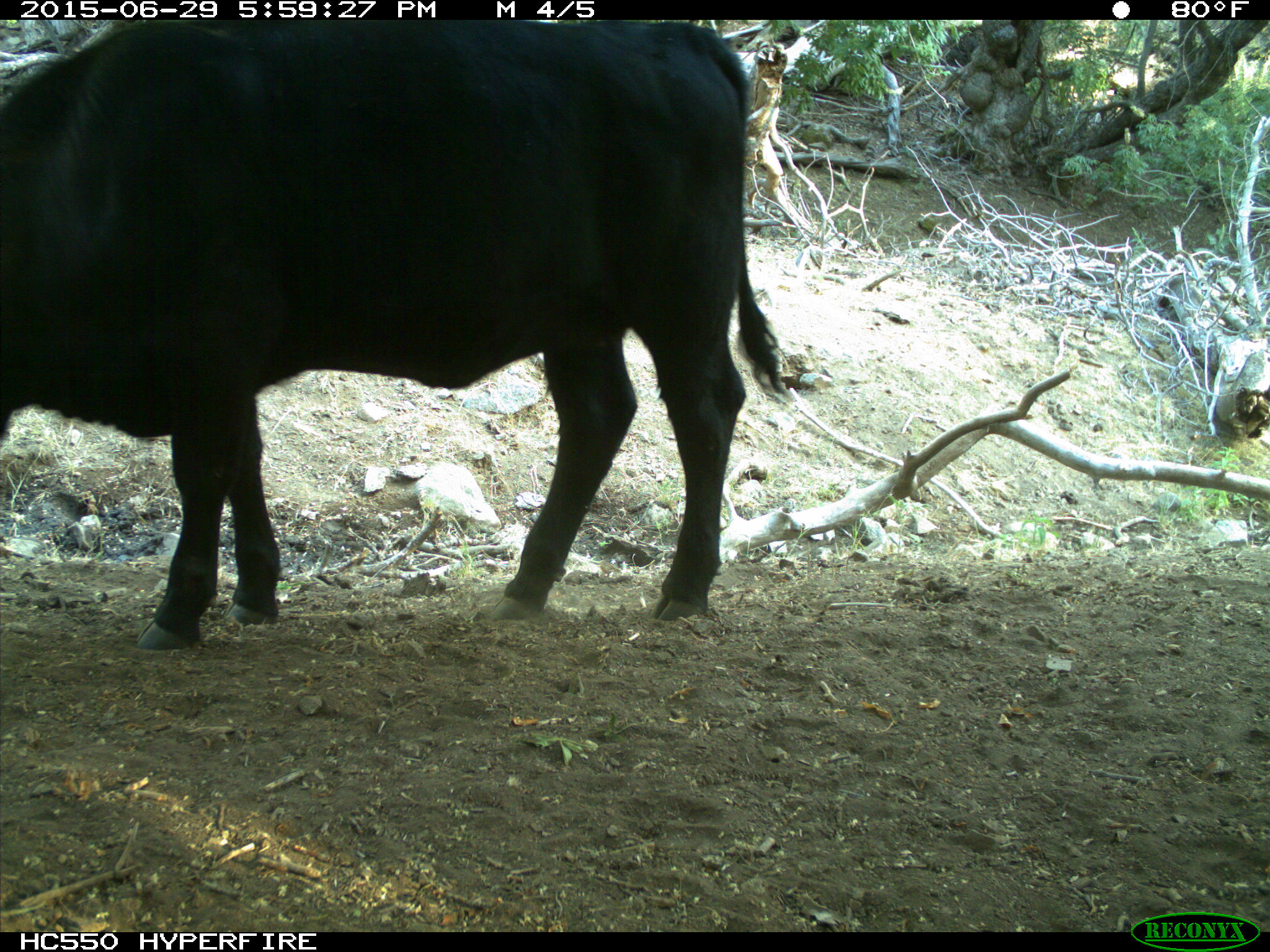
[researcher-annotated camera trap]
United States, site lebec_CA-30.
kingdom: Animalia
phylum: Chordata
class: Mammalia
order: Artiodactyla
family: Bovidae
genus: Bos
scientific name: Bos taurus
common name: domestic cow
Bos taurus (domestic cow).